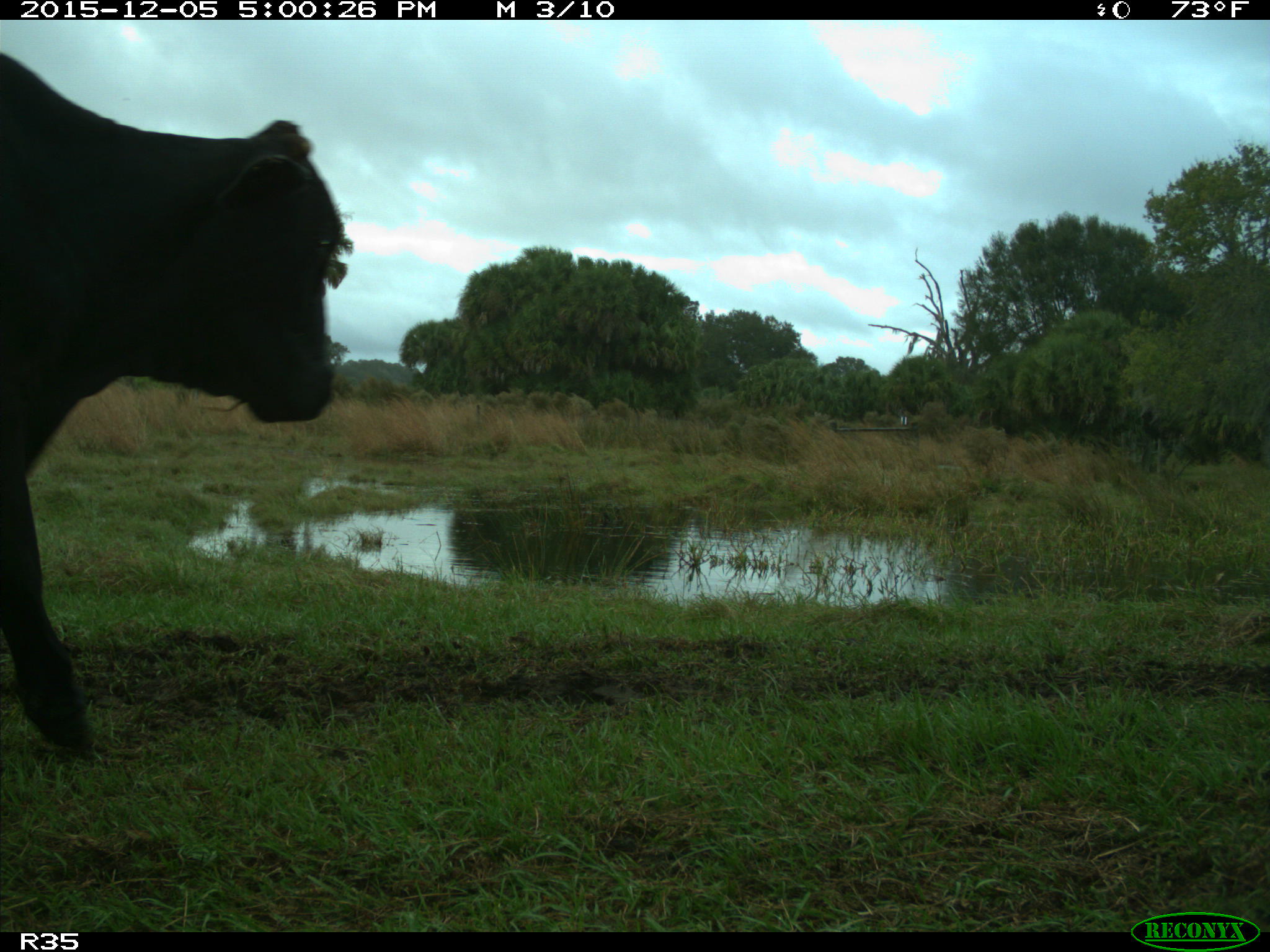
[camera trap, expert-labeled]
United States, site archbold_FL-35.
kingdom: Animalia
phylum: Chordata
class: Mammalia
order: Artiodactyla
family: Bovidae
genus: Bos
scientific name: Bos taurus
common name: domestic cow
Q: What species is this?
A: Bos taurus (domestic cow).